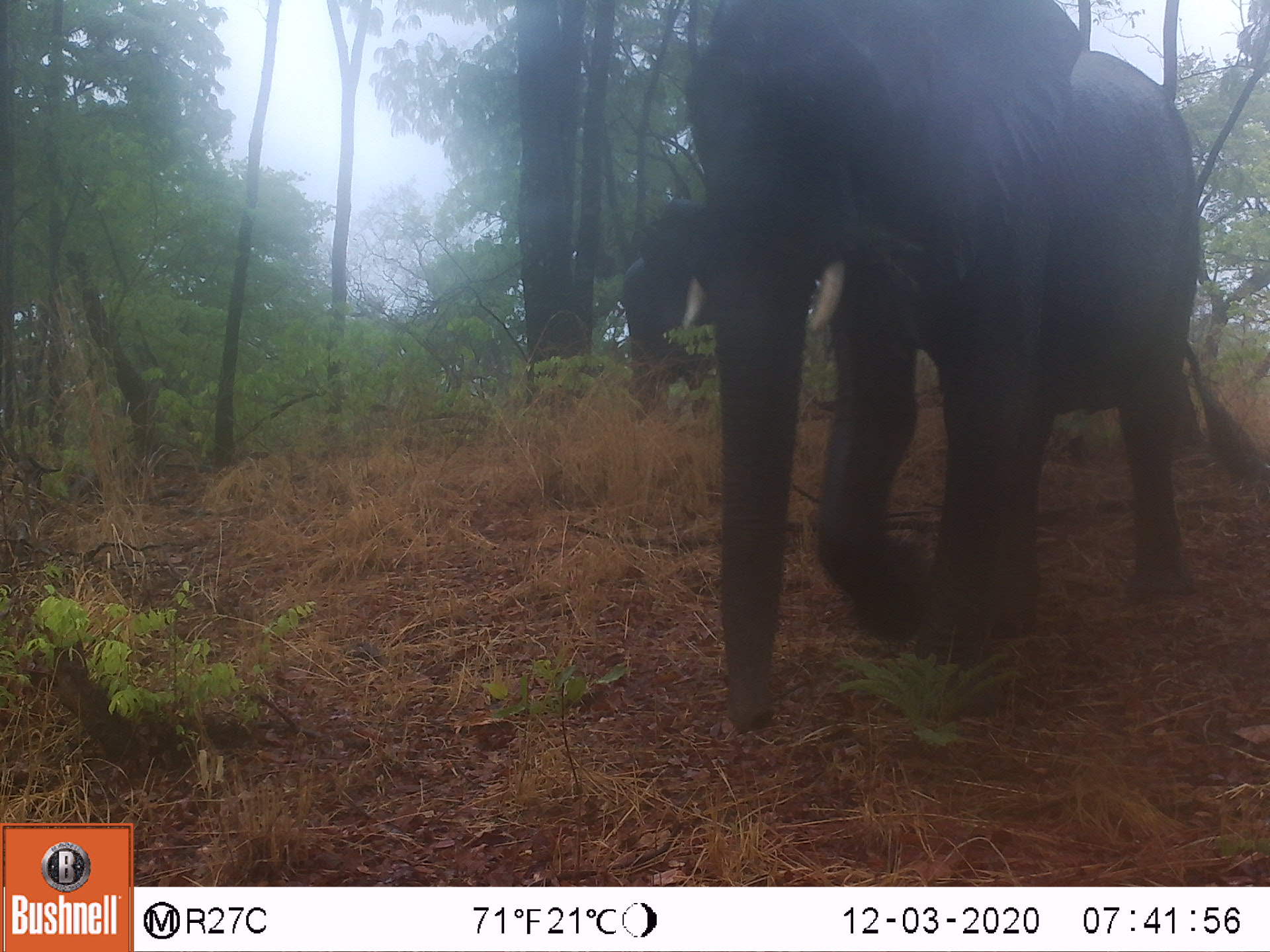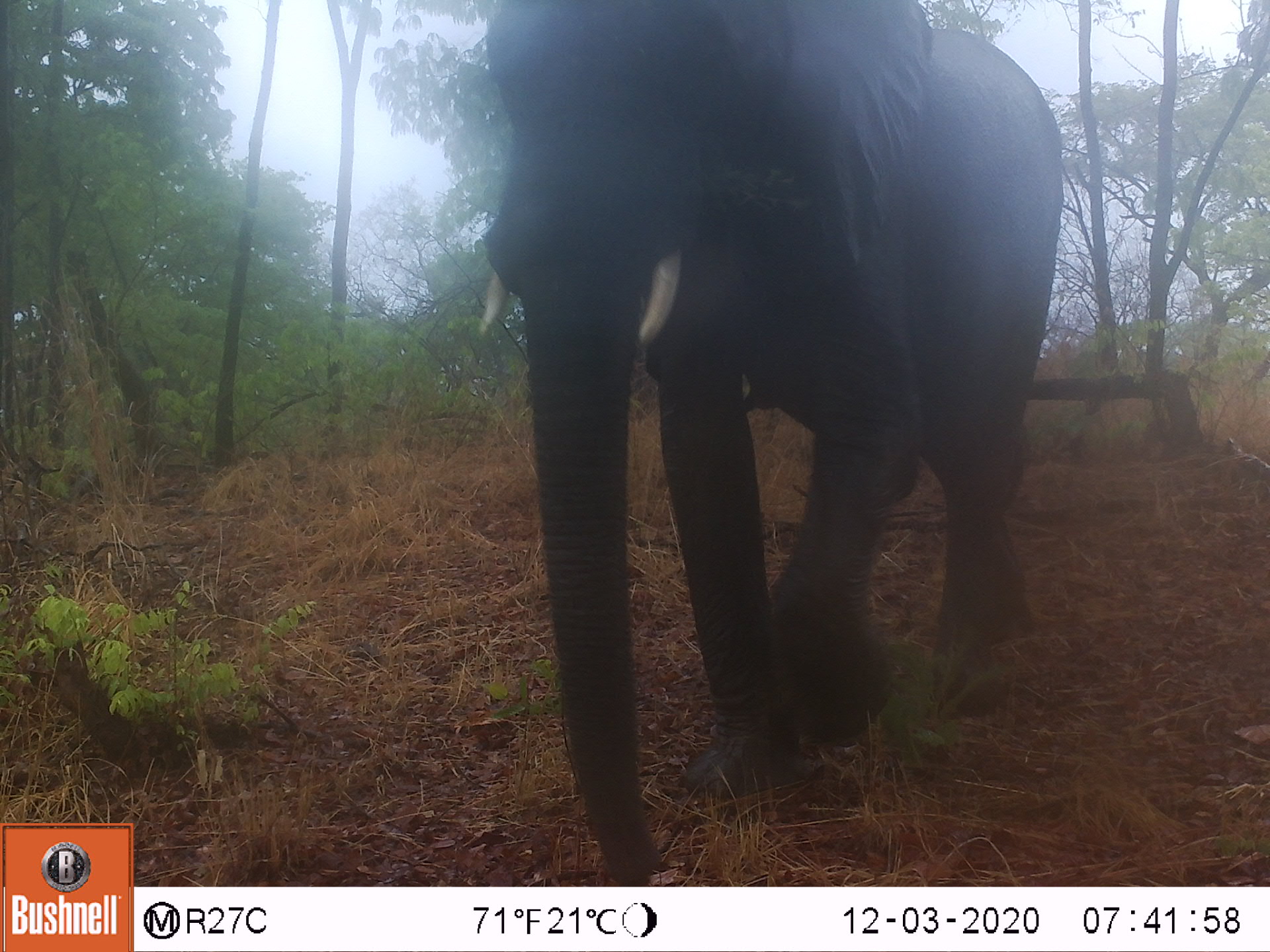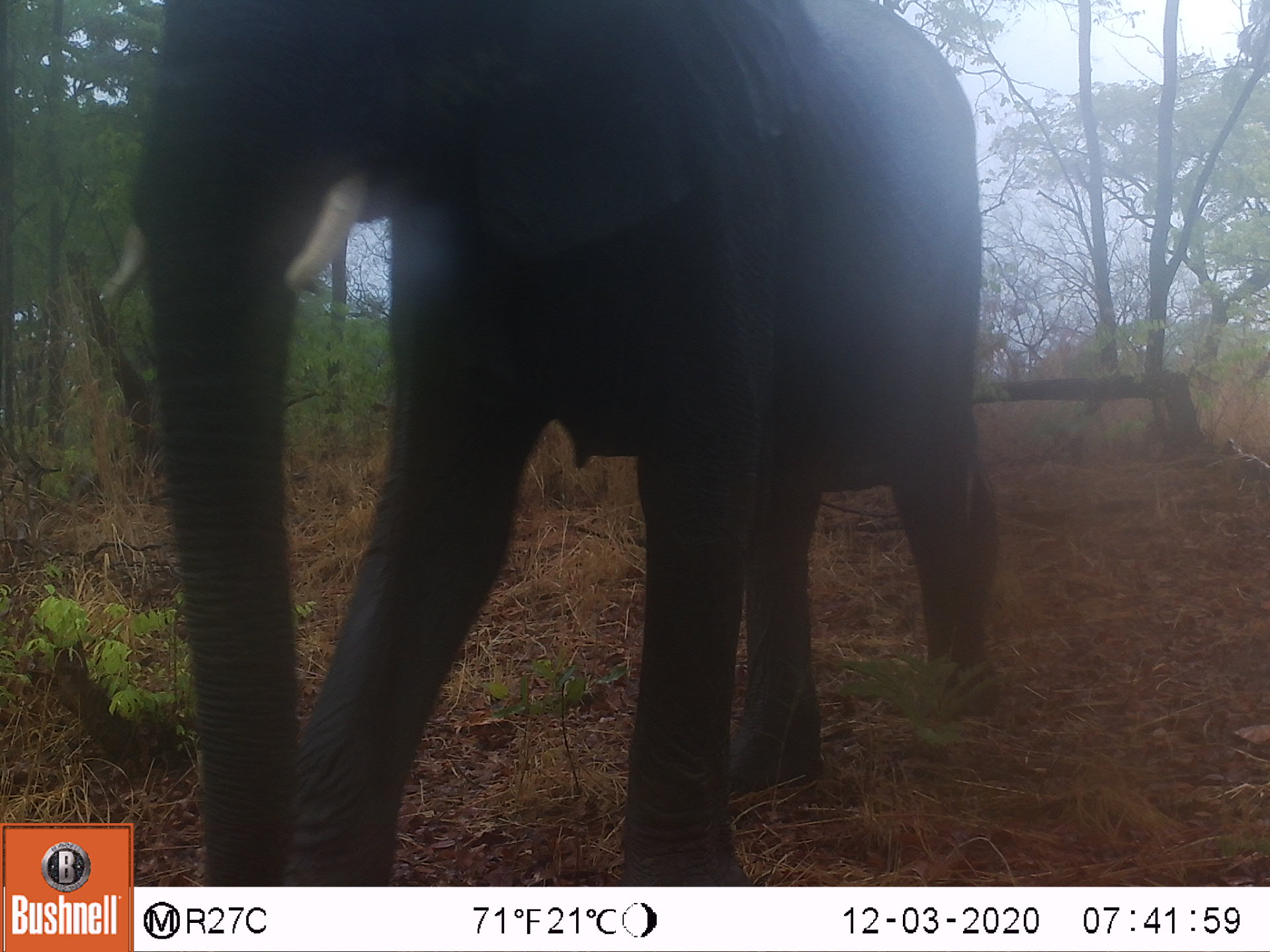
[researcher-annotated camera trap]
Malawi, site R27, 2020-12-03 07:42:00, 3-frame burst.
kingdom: Animalia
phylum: Chordata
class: Mammalia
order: Proboscidea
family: Elephantidae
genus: Loxodonta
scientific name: Loxodonta africana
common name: african savanna elephant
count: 2